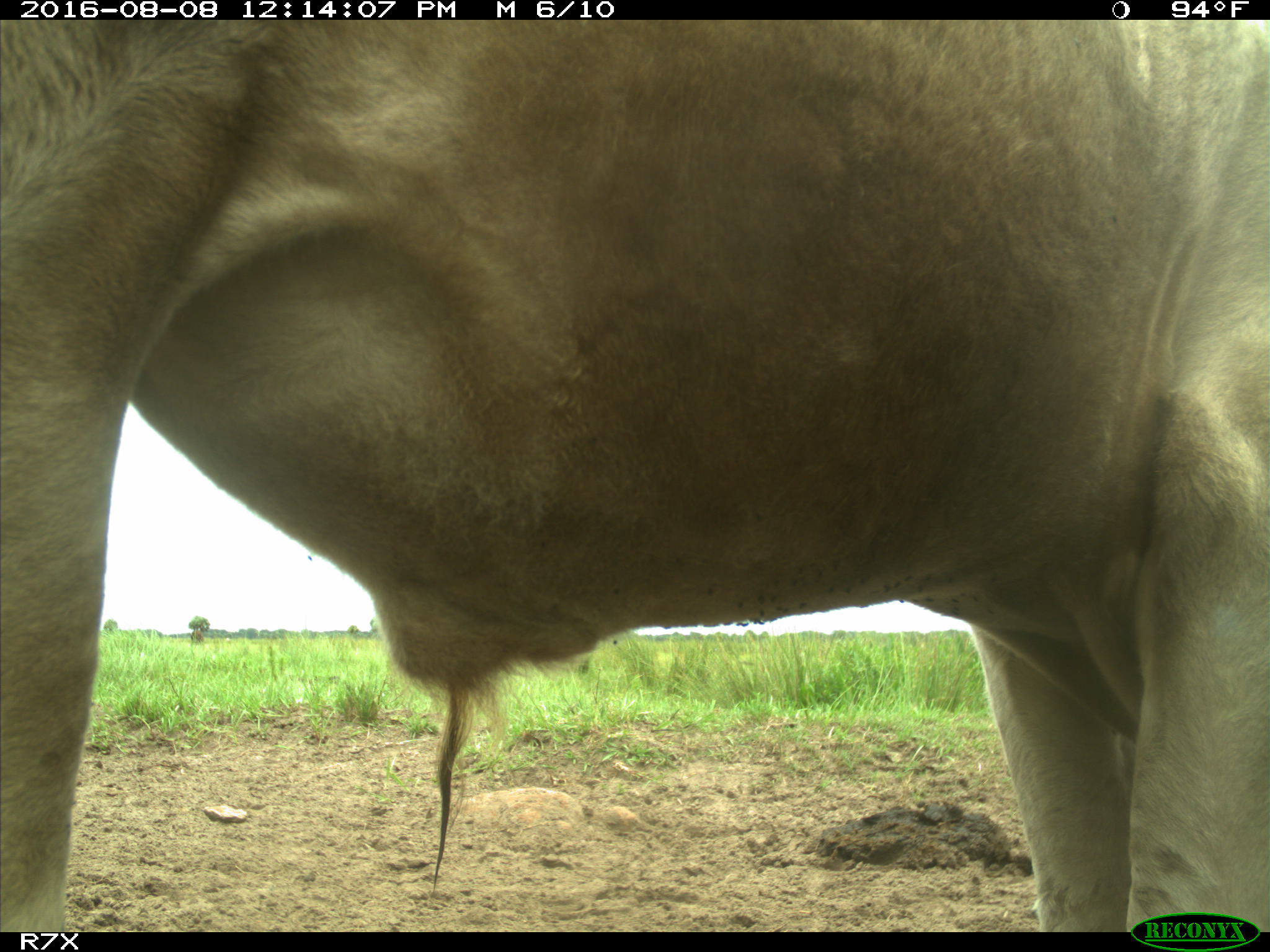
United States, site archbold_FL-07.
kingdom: Animalia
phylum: Chordata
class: Mammalia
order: Artiodactyla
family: Bovidae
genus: Bos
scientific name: Bos taurus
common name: domestic cow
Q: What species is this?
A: Bos taurus (domestic cow).